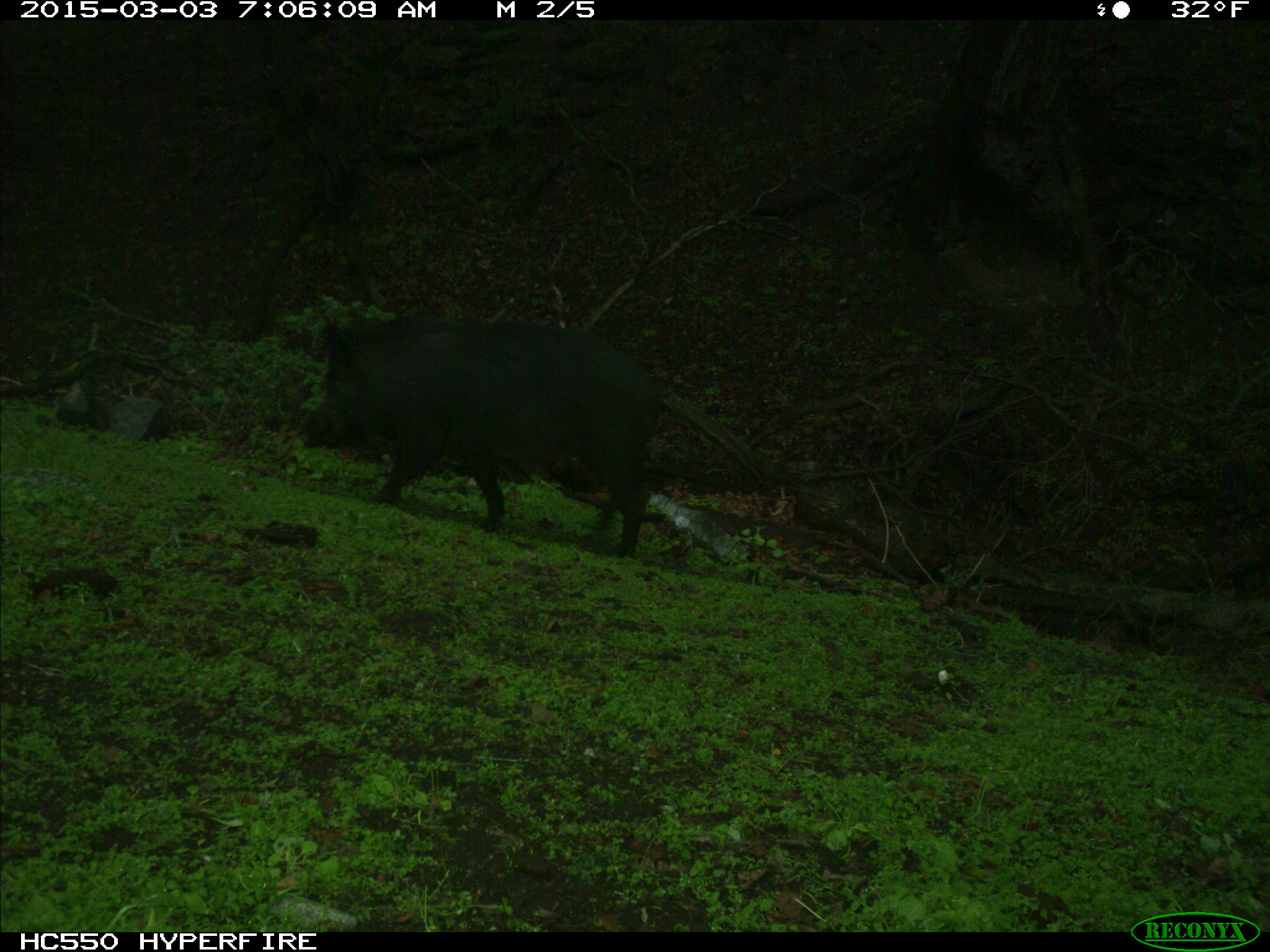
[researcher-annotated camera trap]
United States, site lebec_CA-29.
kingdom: Animalia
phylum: Chordata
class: Mammalia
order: Artiodactyla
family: Suidae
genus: Sus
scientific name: Sus scrofa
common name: wild boar